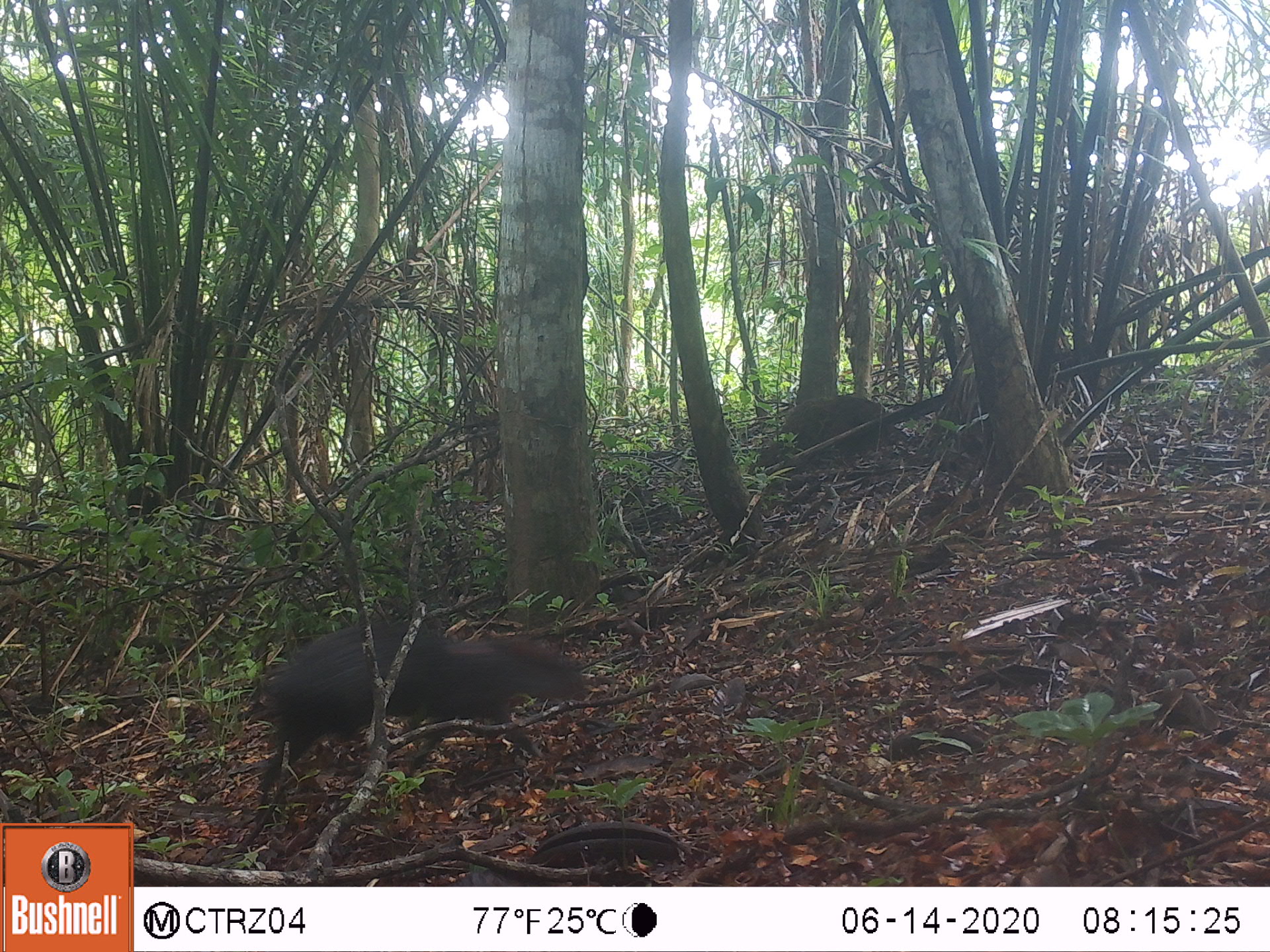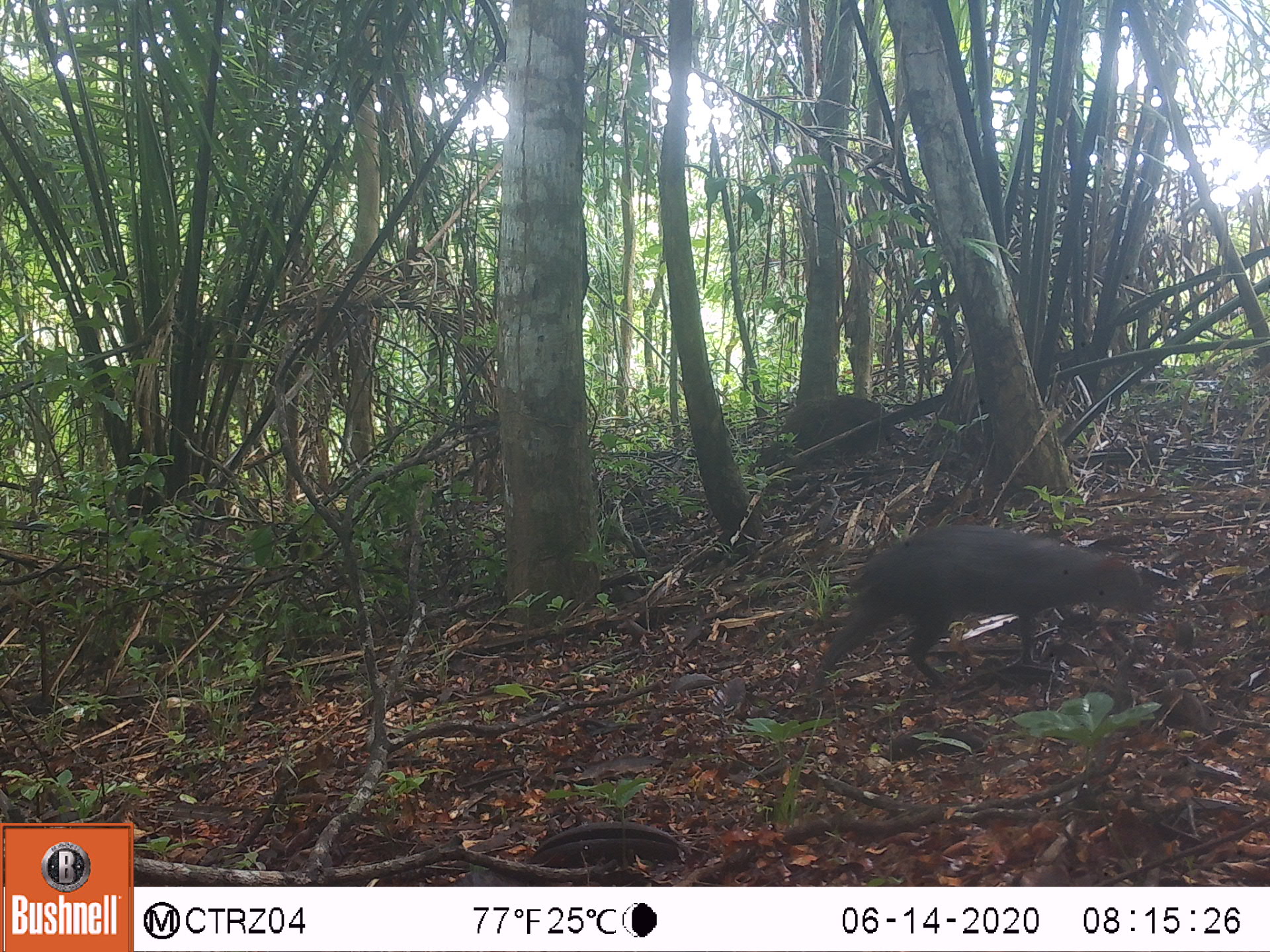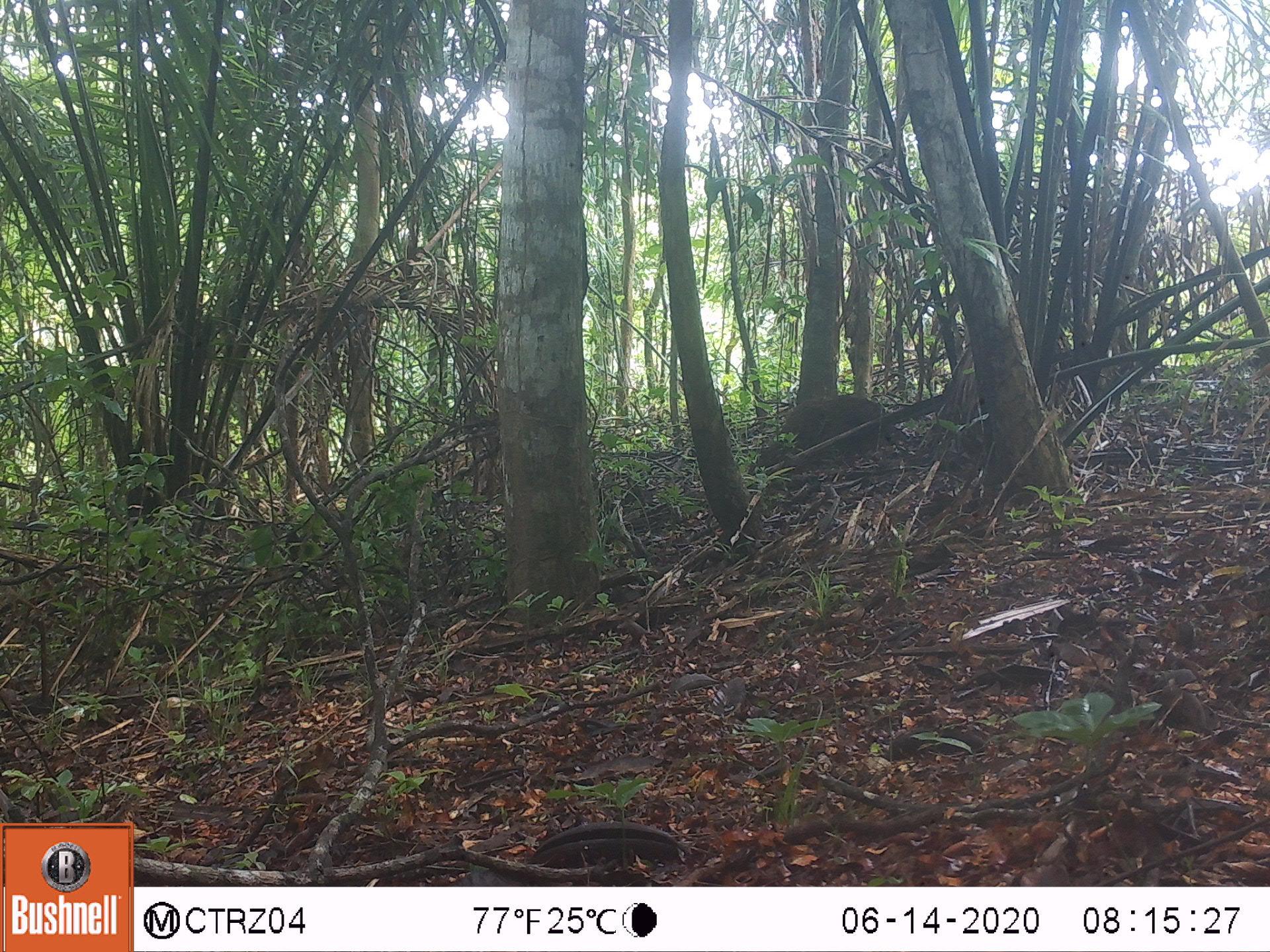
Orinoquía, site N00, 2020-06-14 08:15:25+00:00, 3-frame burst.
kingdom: Animalia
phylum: Chordata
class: Mammalia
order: Rodentia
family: Dasyproctidae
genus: Dasyprocta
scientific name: Dasyprocta fuliginosa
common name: black agouti